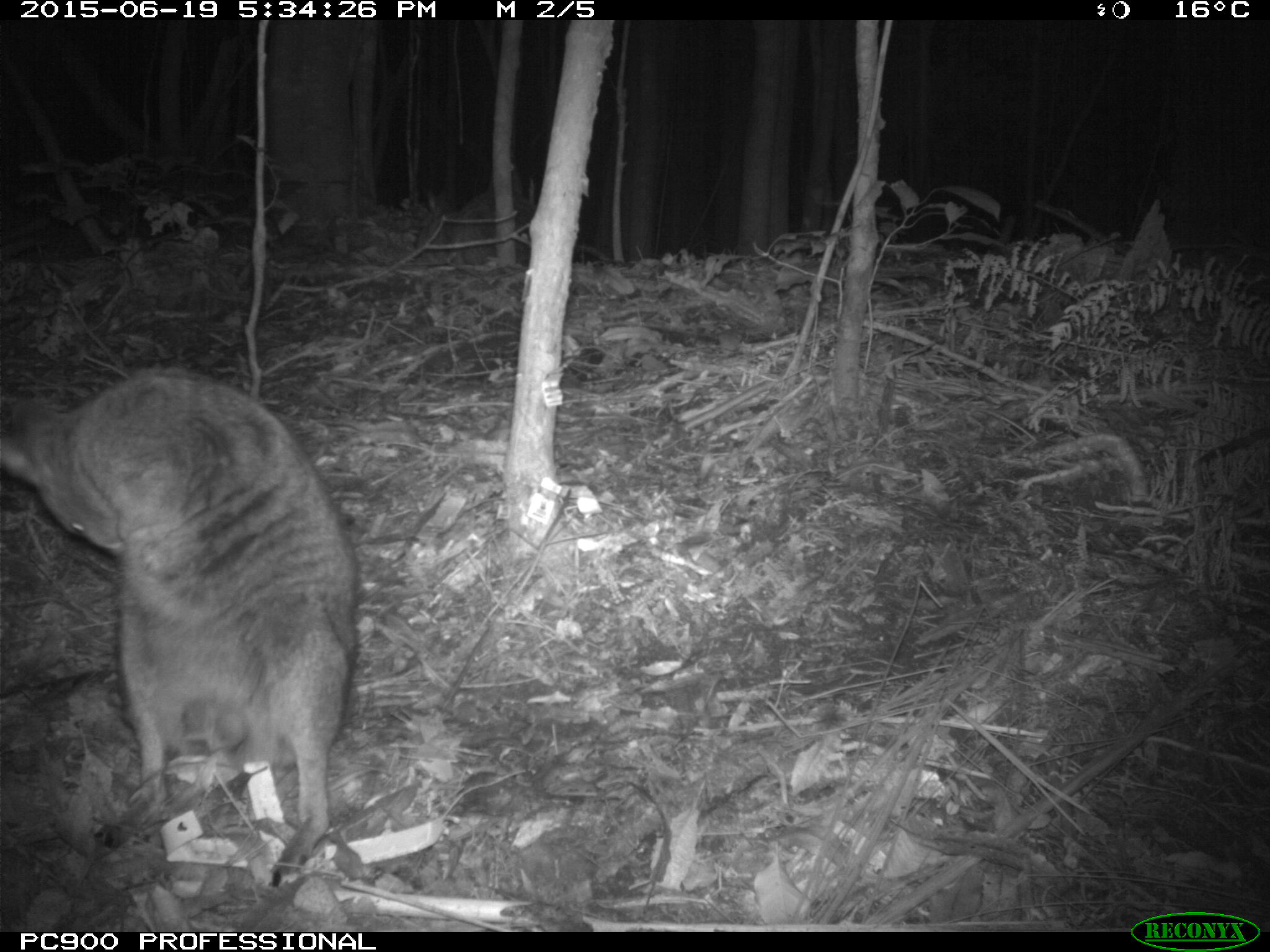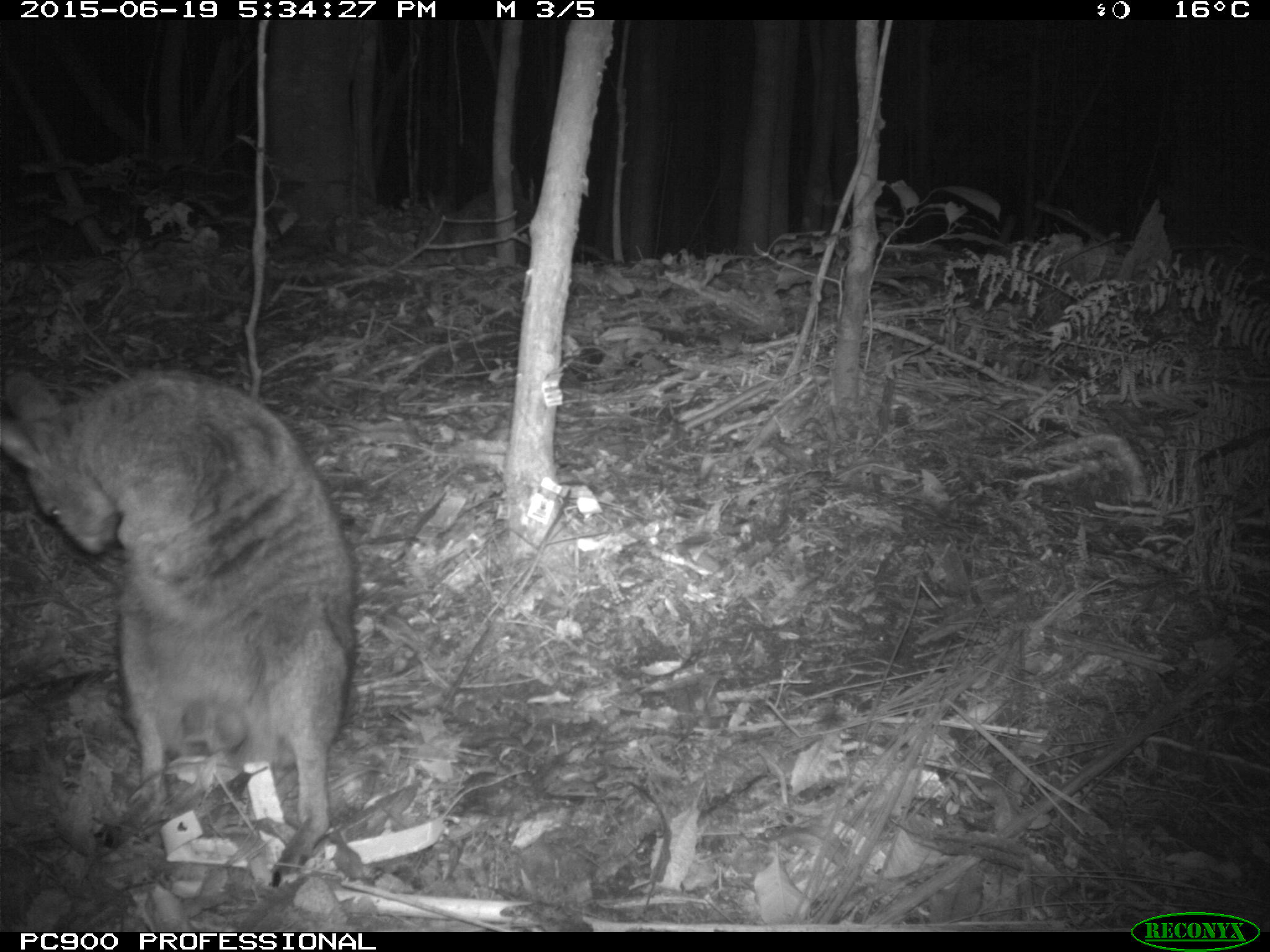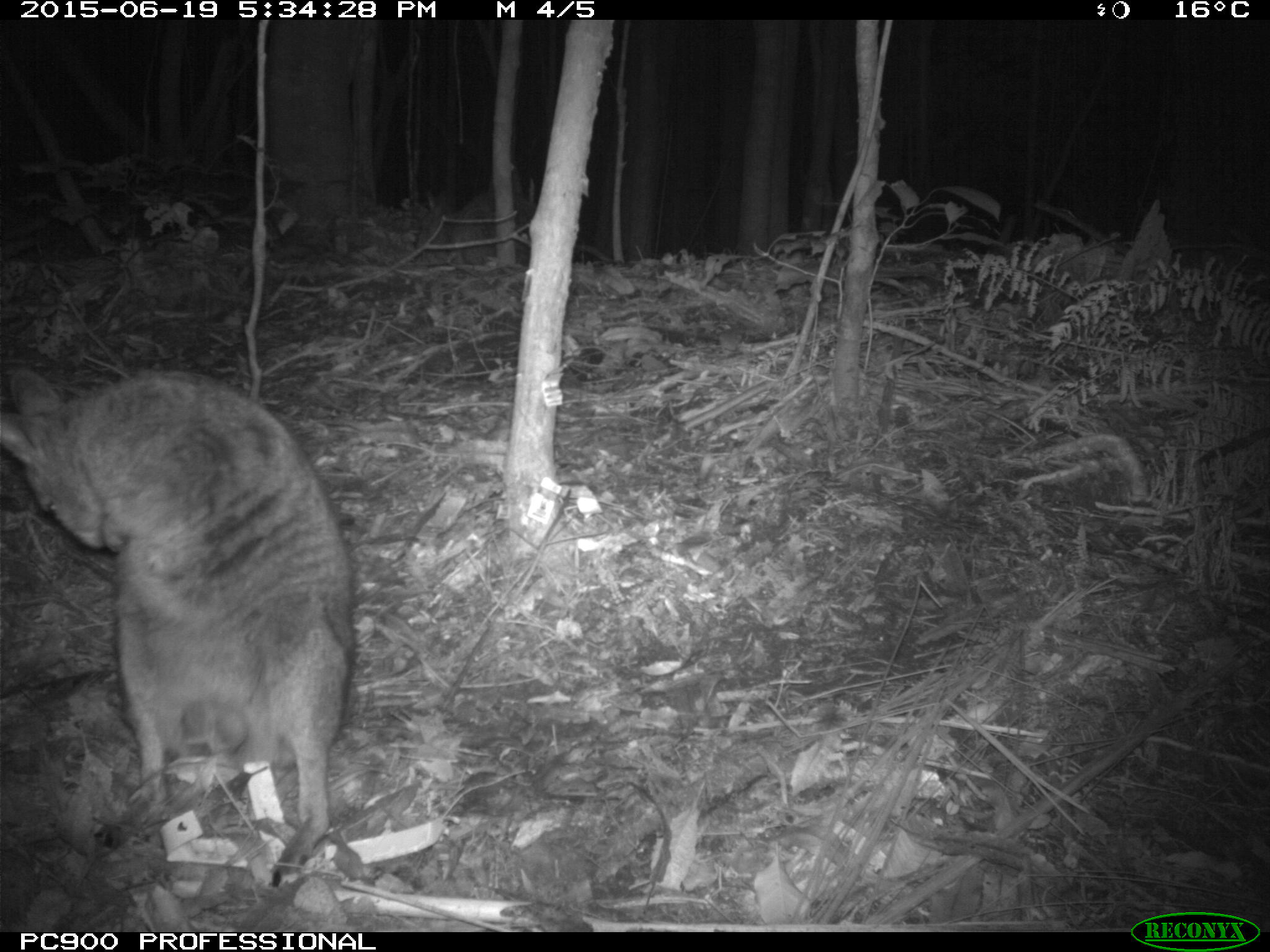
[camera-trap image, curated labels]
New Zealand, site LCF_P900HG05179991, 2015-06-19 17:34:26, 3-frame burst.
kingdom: Animalia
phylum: Chordata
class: Mammalia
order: Diprotodontia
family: Macropodidae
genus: Notamacropus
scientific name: Notamacropus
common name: wallaby